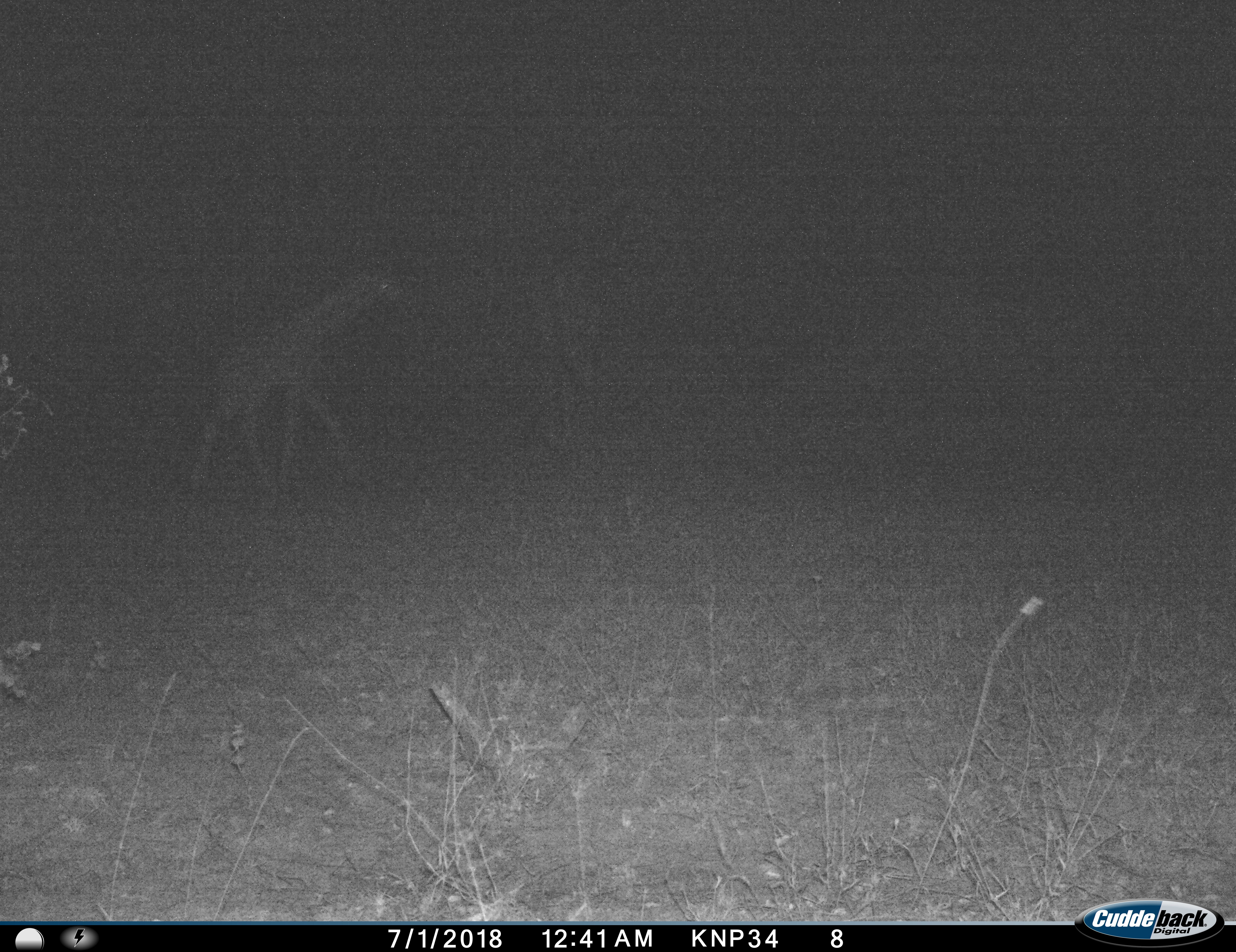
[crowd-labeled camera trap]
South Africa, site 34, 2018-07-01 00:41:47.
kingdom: Animalia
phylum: Chordata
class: Mammalia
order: Artiodactyla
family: Giraffidae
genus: Giraffa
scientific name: Giraffa camelopardalis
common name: giraffe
Giraffe (Giraffa camelopardalis), count 1. Behavior (volunteer vote fractions): standing 0%, resting 0%, moving 100%, interacting 0%. Young present (vote fraction): 50%. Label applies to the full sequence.